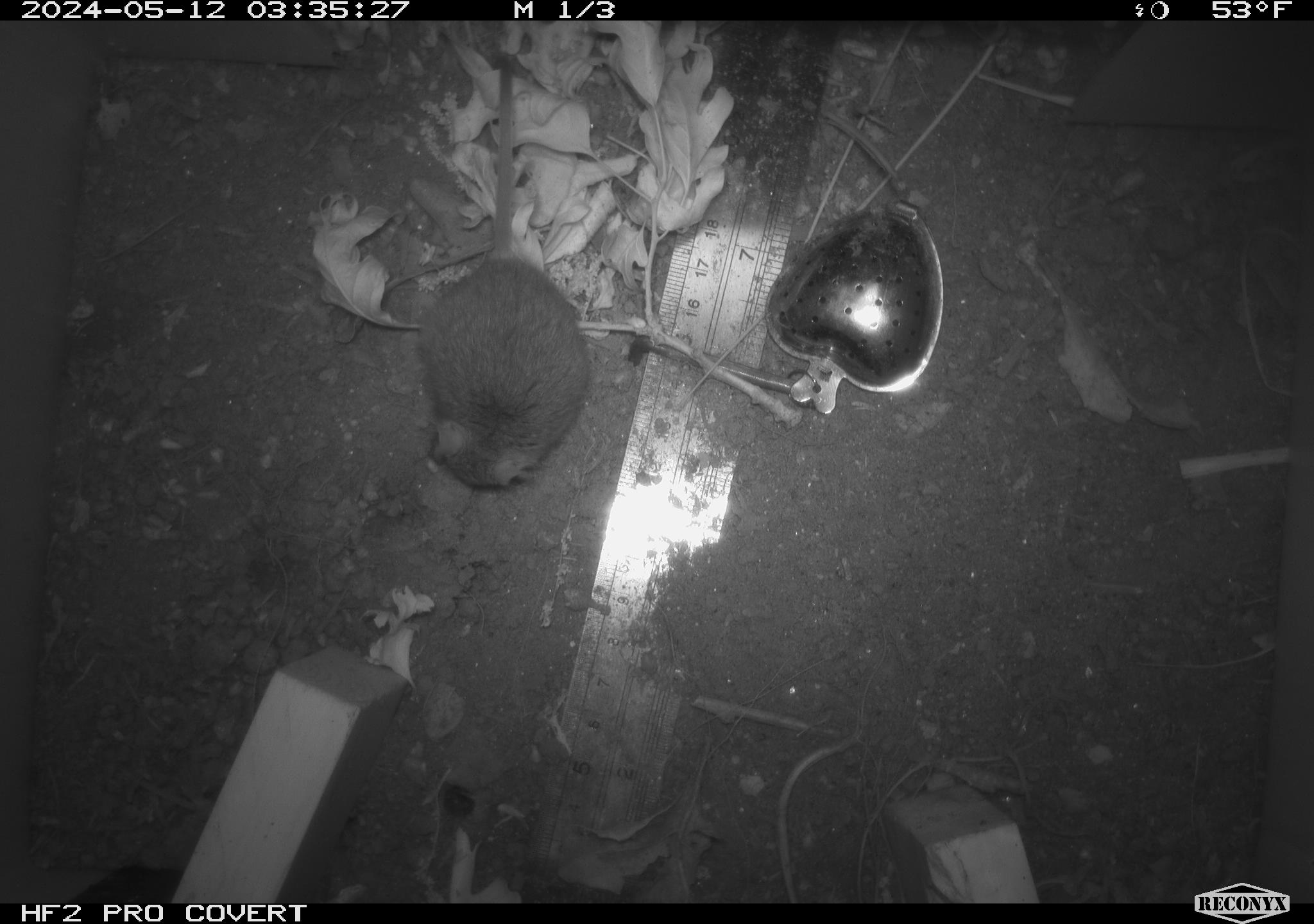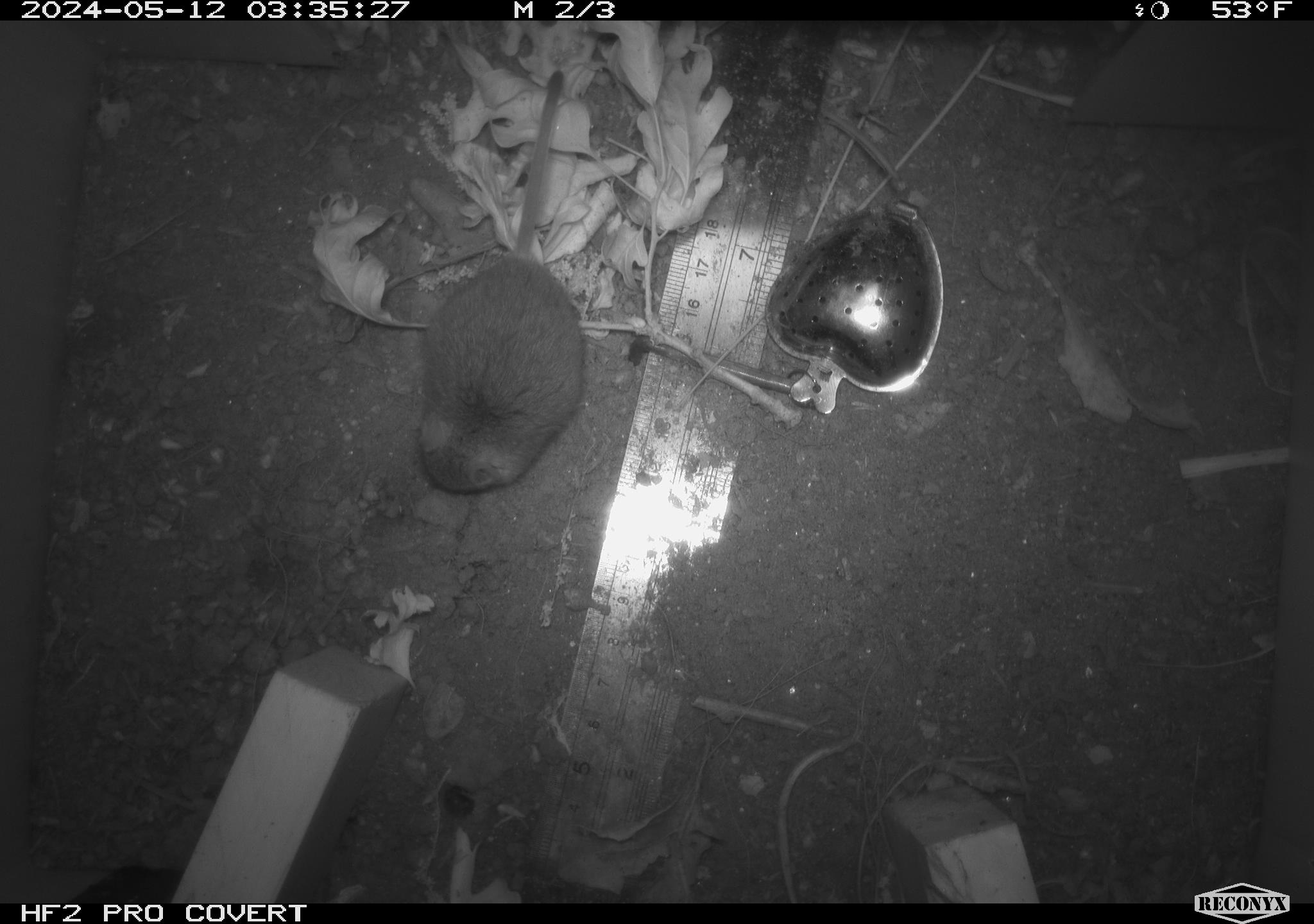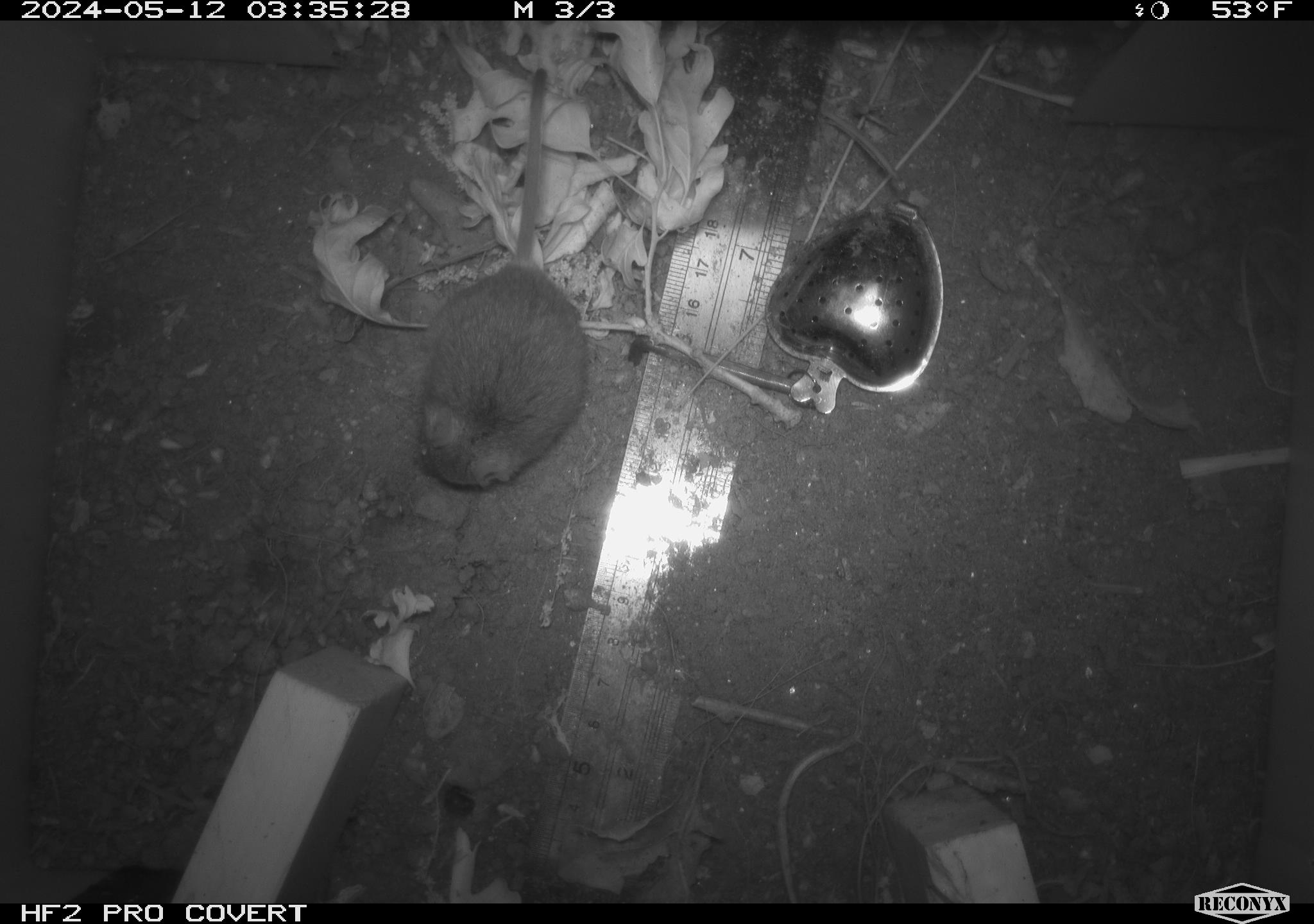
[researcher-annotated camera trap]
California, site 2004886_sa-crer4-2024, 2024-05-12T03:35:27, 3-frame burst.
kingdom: Animalia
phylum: Chordata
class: Mammalia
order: Rodentia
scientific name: Rodentia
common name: mouse species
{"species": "mouse species (Rodentia)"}